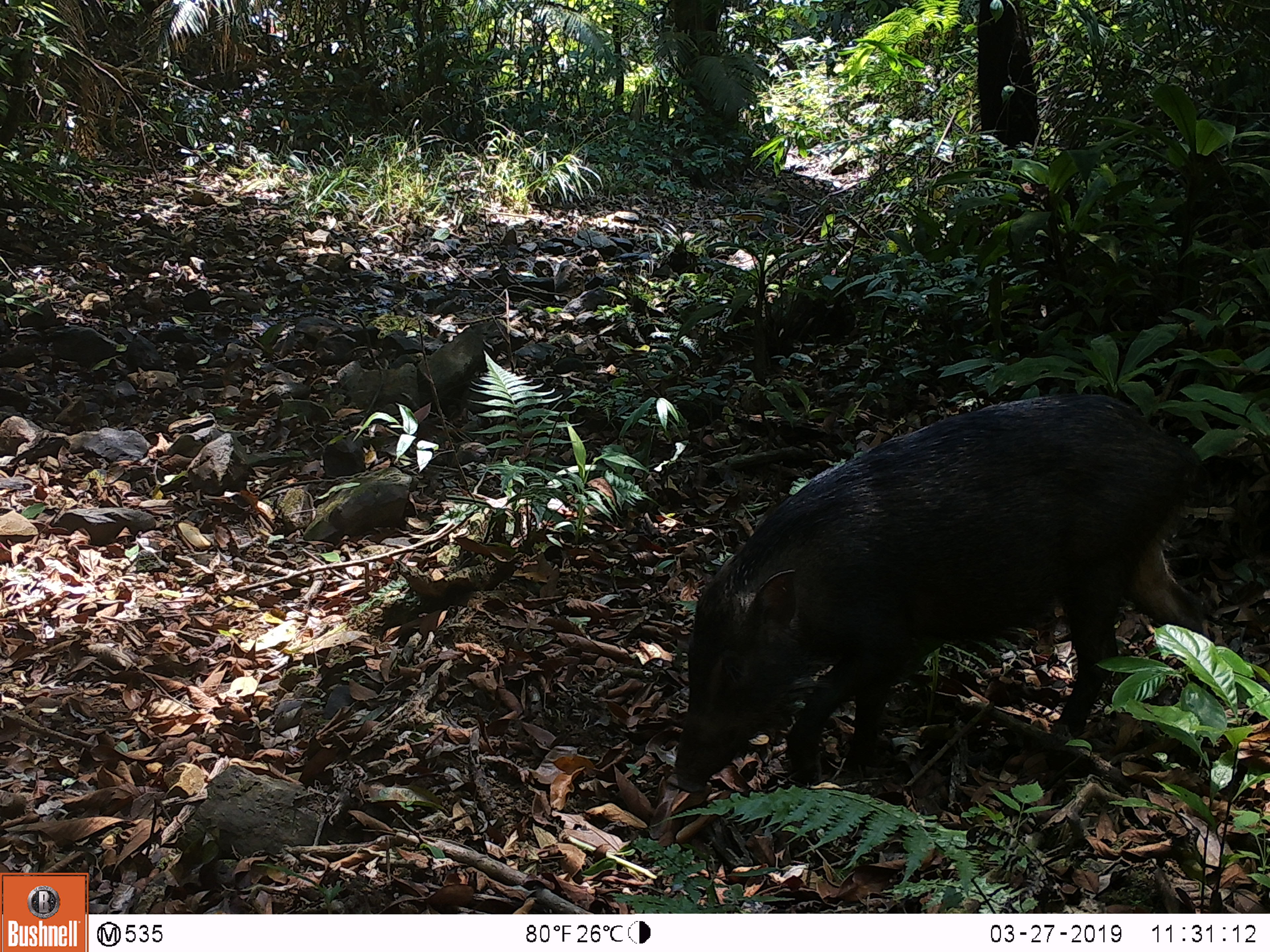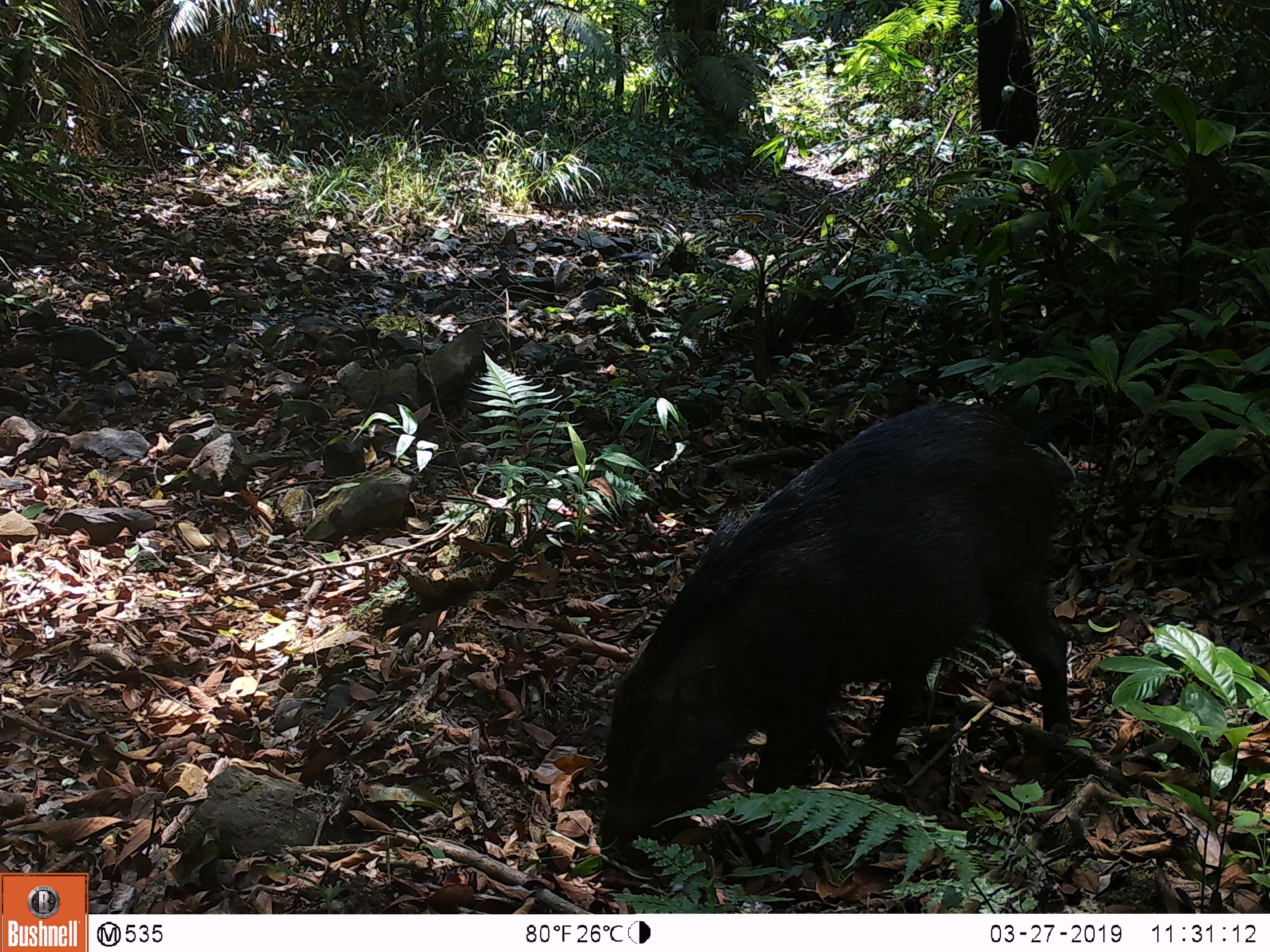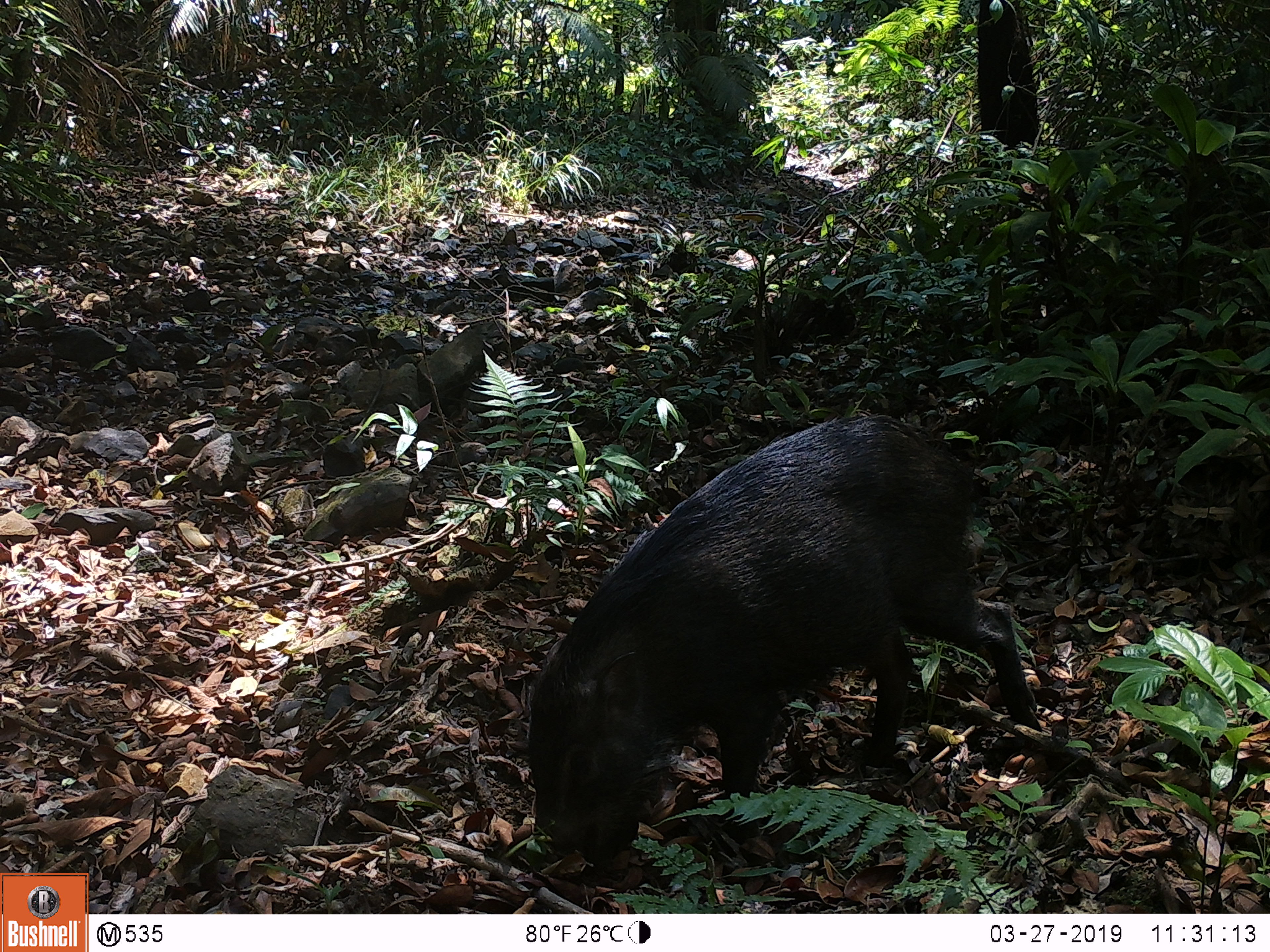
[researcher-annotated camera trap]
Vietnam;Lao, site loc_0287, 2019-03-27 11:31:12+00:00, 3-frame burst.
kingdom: Animalia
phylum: Chordata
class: Mammalia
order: Artiodactyla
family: Suidae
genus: Sus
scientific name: Sus scrofa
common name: eurasian wild pig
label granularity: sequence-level